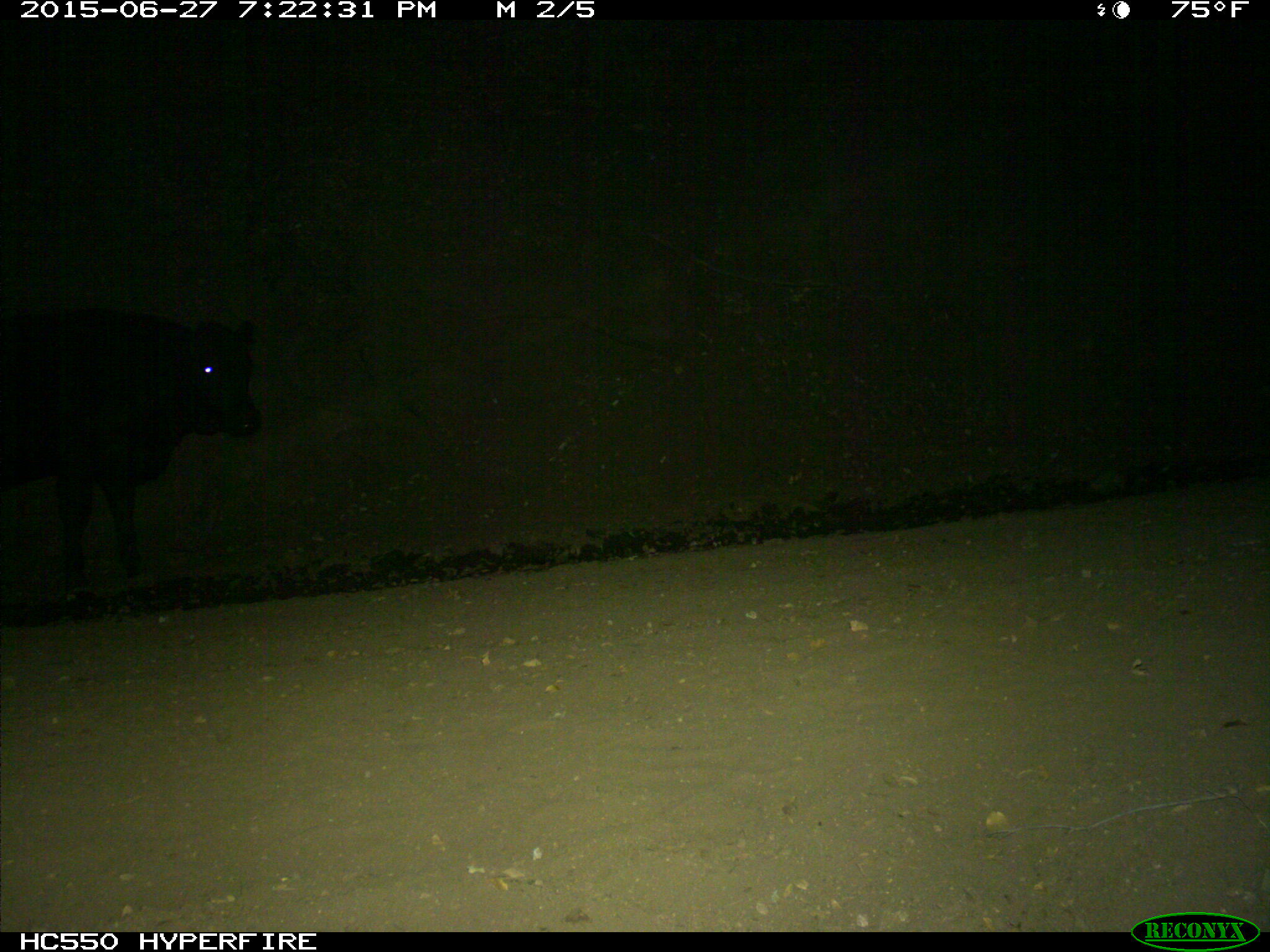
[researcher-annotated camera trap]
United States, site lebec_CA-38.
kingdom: Animalia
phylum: Chordata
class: Mammalia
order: Artiodactyla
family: Bovidae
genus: Bos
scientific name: Bos taurus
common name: domestic cow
Bos taurus (domestic cow).